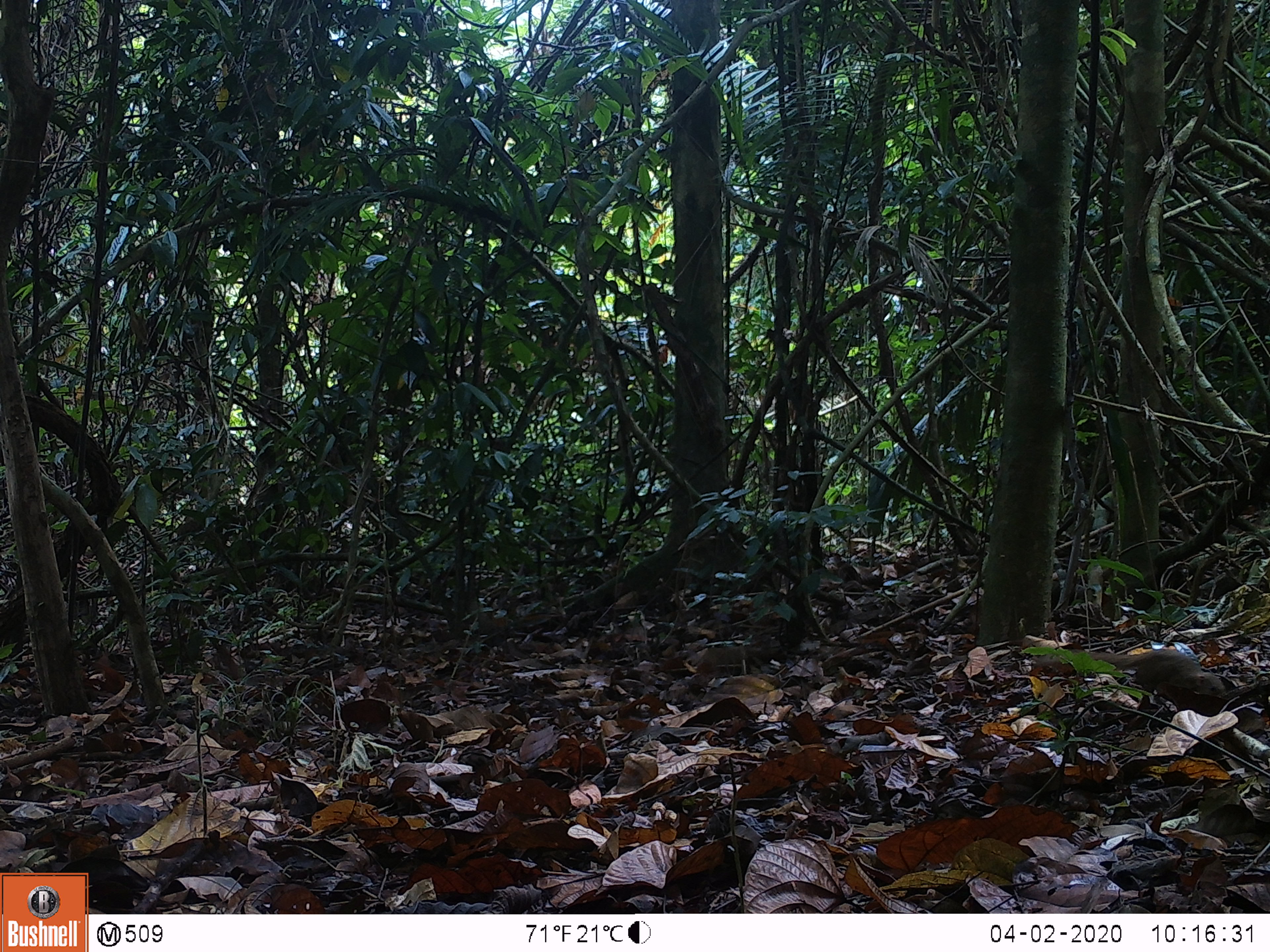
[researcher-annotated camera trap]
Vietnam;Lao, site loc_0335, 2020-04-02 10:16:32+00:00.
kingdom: Animalia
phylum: Chordata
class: Mammalia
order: Scandentia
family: Tupaiidae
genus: Tupaia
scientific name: Tupaia belangeri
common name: northern treeshrew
Northern treeshrew (Tupaia belangeri). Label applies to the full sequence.